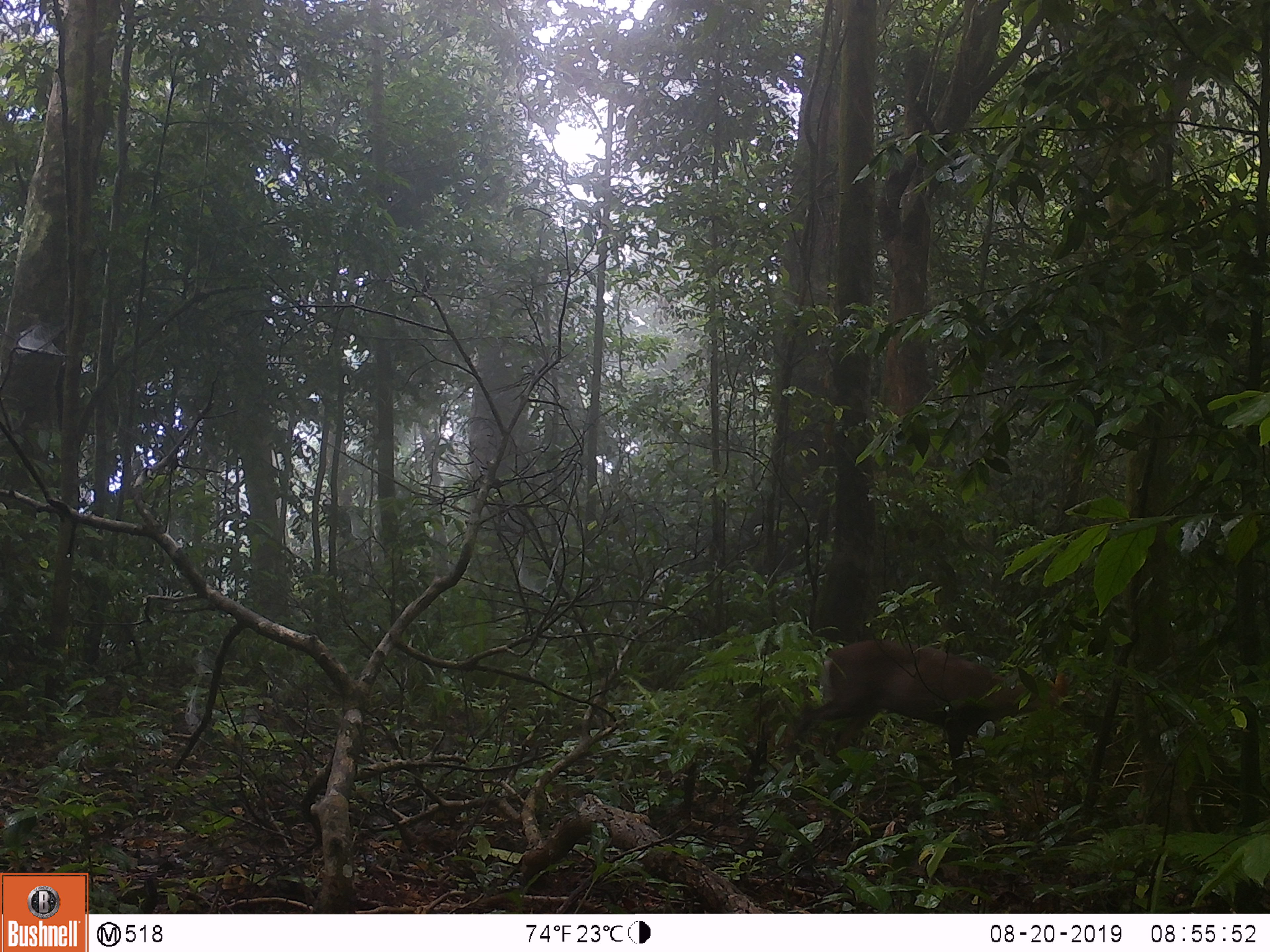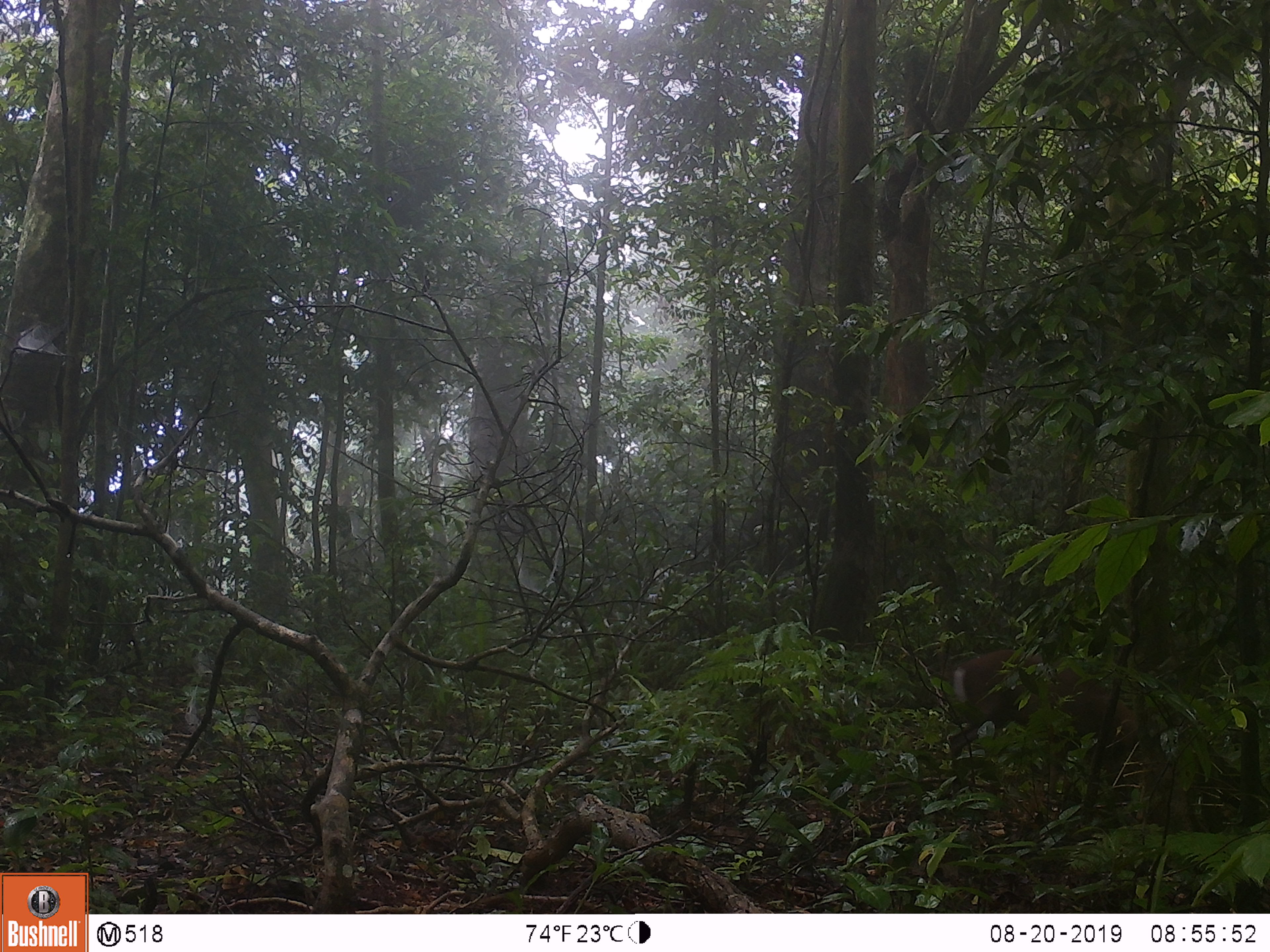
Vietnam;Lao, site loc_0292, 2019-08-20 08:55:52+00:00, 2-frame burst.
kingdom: Animalia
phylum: Chordata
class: Mammalia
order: Artiodactyla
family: Cervidae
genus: Muntiacus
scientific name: Muntiacus rooseveltorum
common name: roosevelt's muntjac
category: roosevelts muntjac group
Roosevelts muntjac group (roosevelt's muntjac) (Muntiacus rooseveltorum). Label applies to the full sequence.